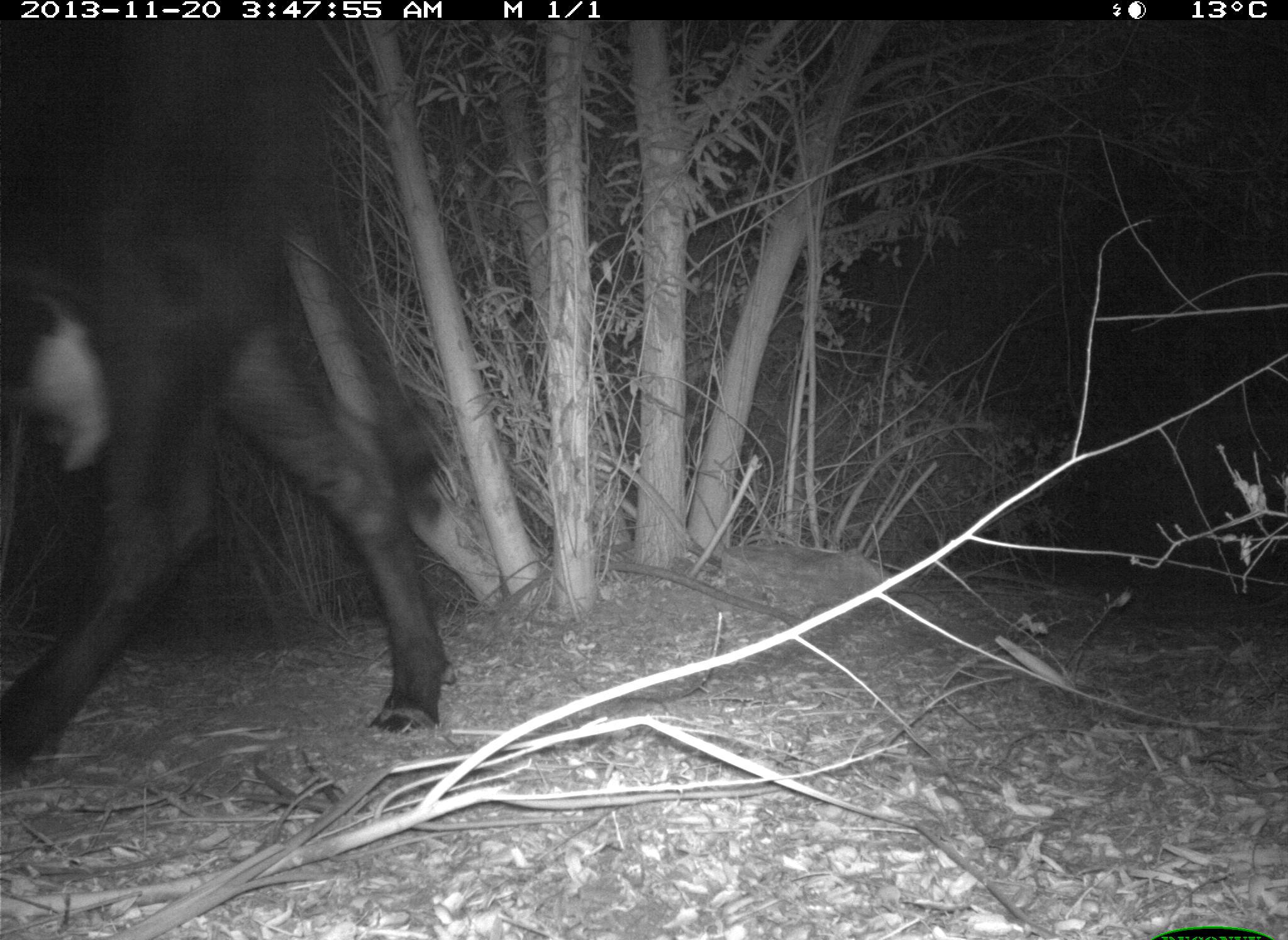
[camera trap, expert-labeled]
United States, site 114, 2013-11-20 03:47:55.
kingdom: Animalia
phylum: Chordata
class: Mammalia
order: Artiodactyla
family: Bovidae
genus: Bos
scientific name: Bos taurus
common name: cow